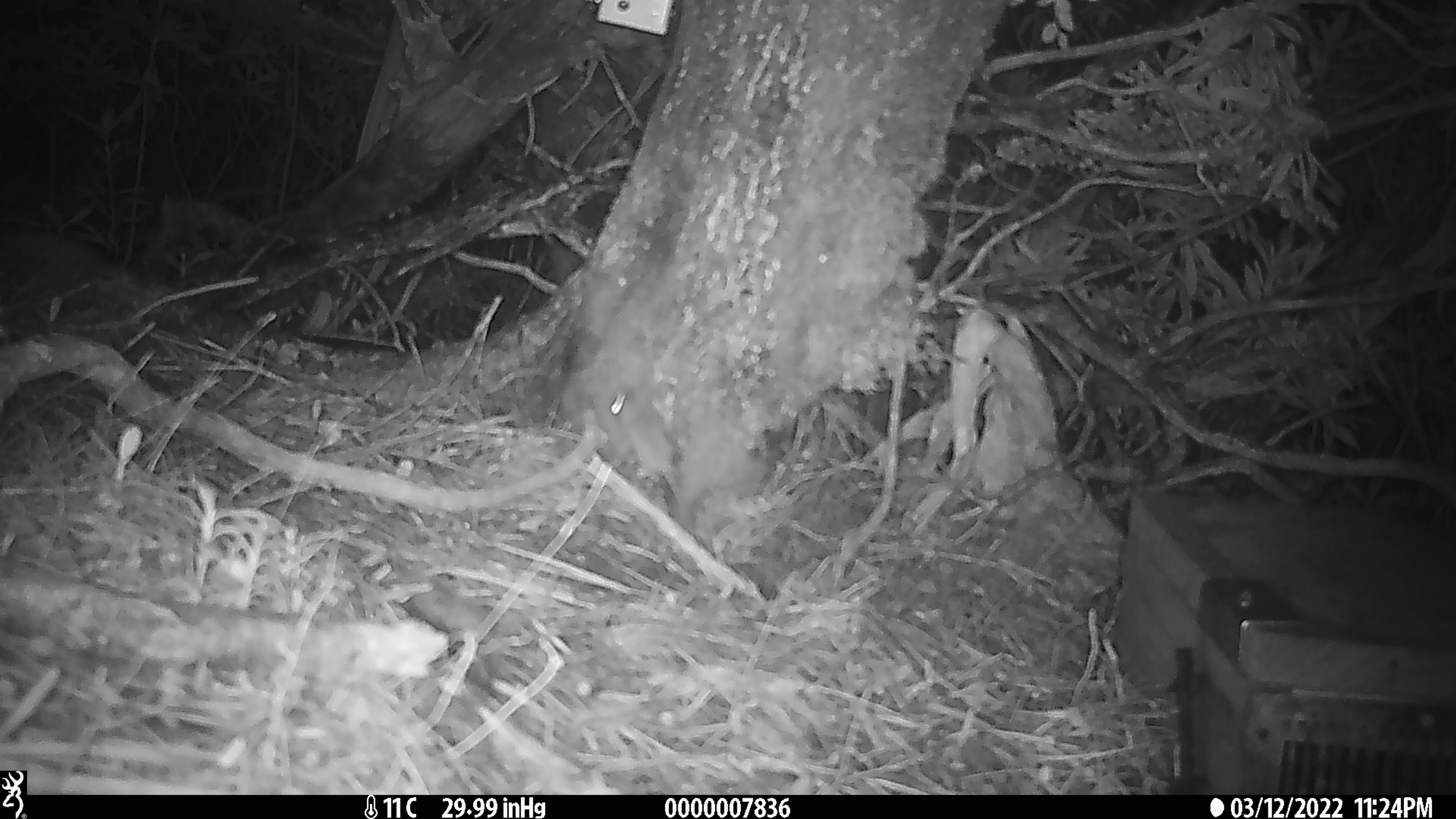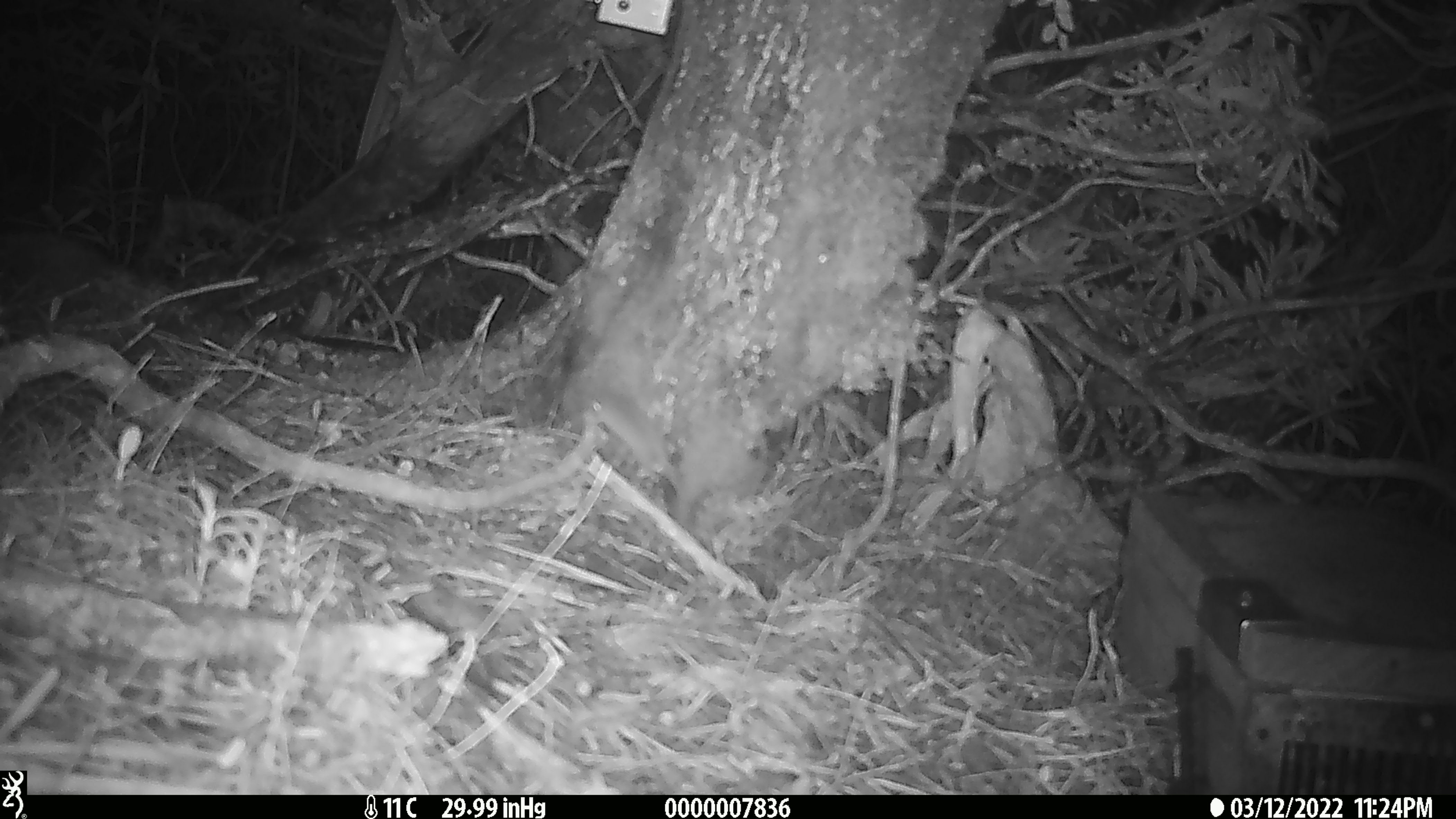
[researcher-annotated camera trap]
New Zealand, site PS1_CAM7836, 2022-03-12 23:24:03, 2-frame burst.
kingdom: Animalia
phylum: Chordata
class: Mammalia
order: Rodentia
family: Muridae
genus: Mus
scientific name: Mus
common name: mouse